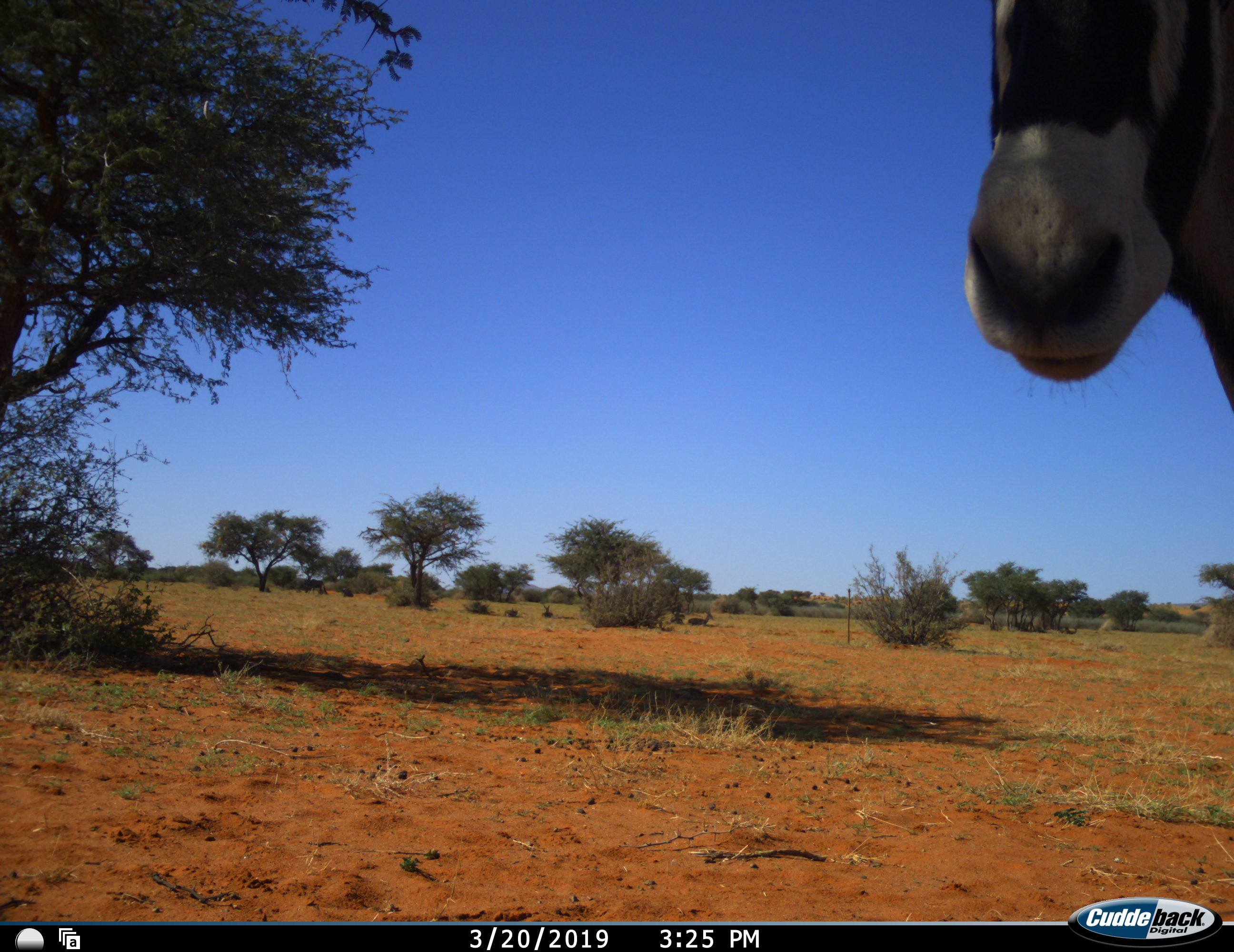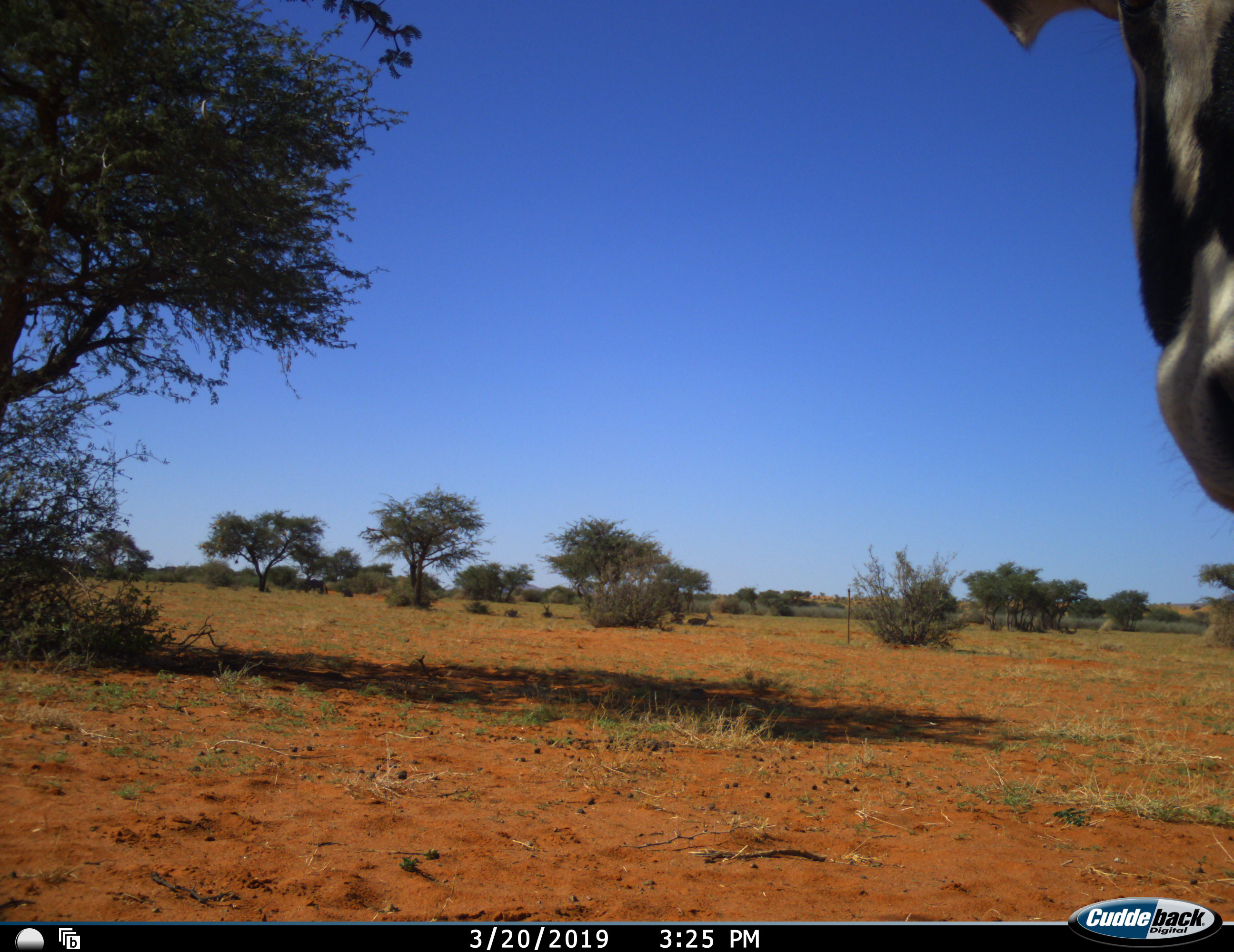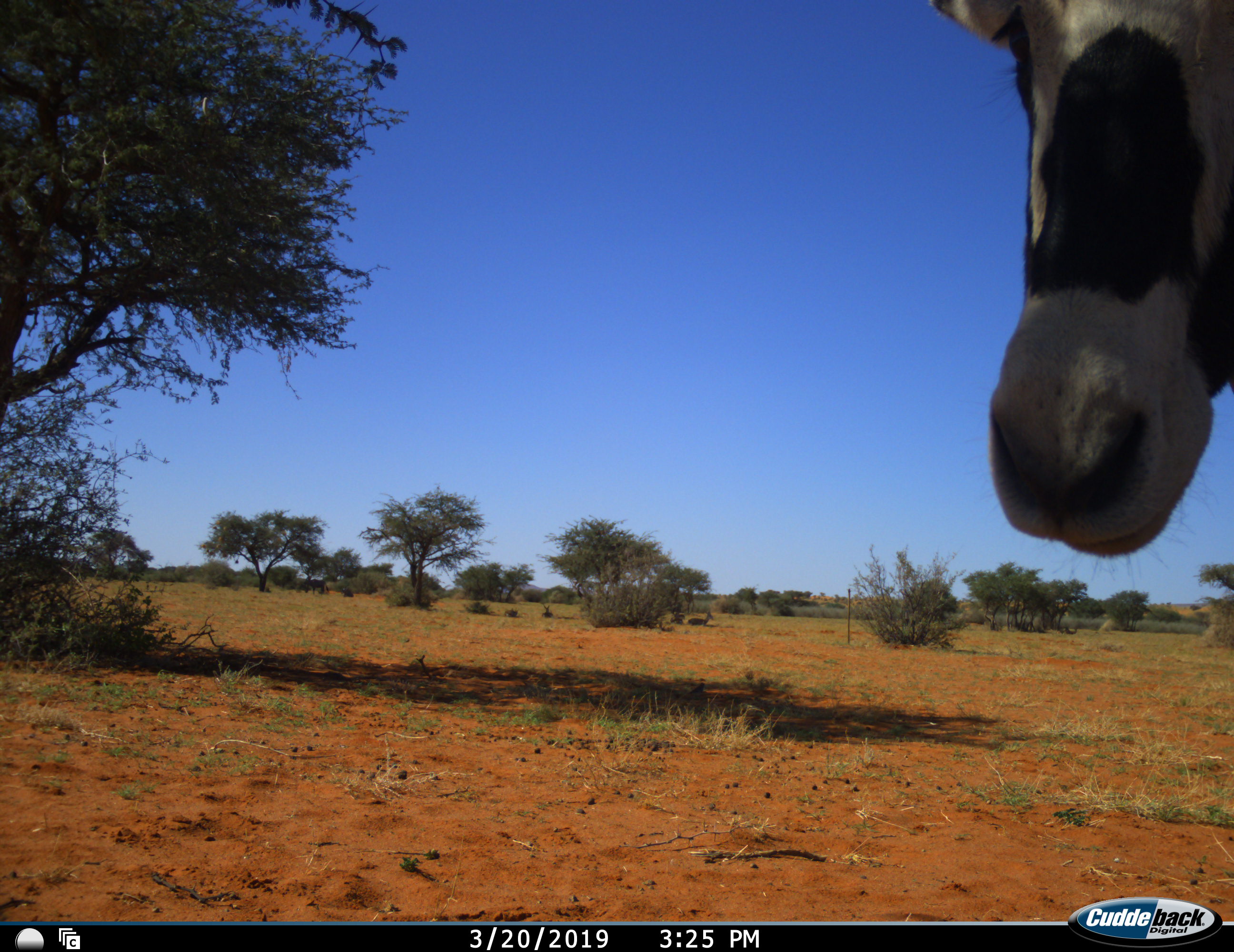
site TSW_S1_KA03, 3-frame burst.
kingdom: Animalia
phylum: Chordata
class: Mammalia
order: Artiodactyla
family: Bovidae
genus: Oryx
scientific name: Oryx gazella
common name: gemsbok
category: oryx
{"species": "oryx (gemsbok) (Oryx gazella)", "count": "1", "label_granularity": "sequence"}